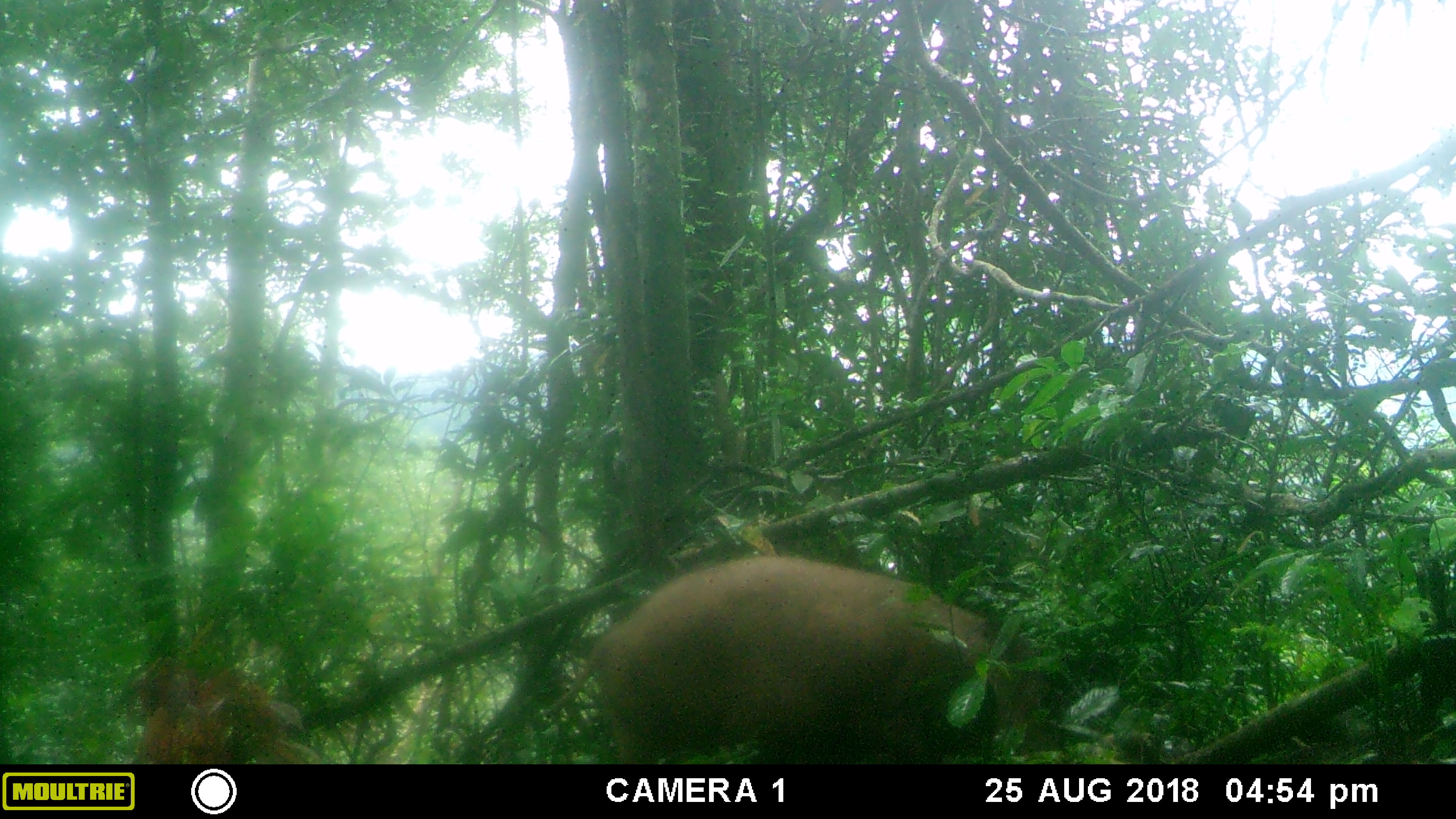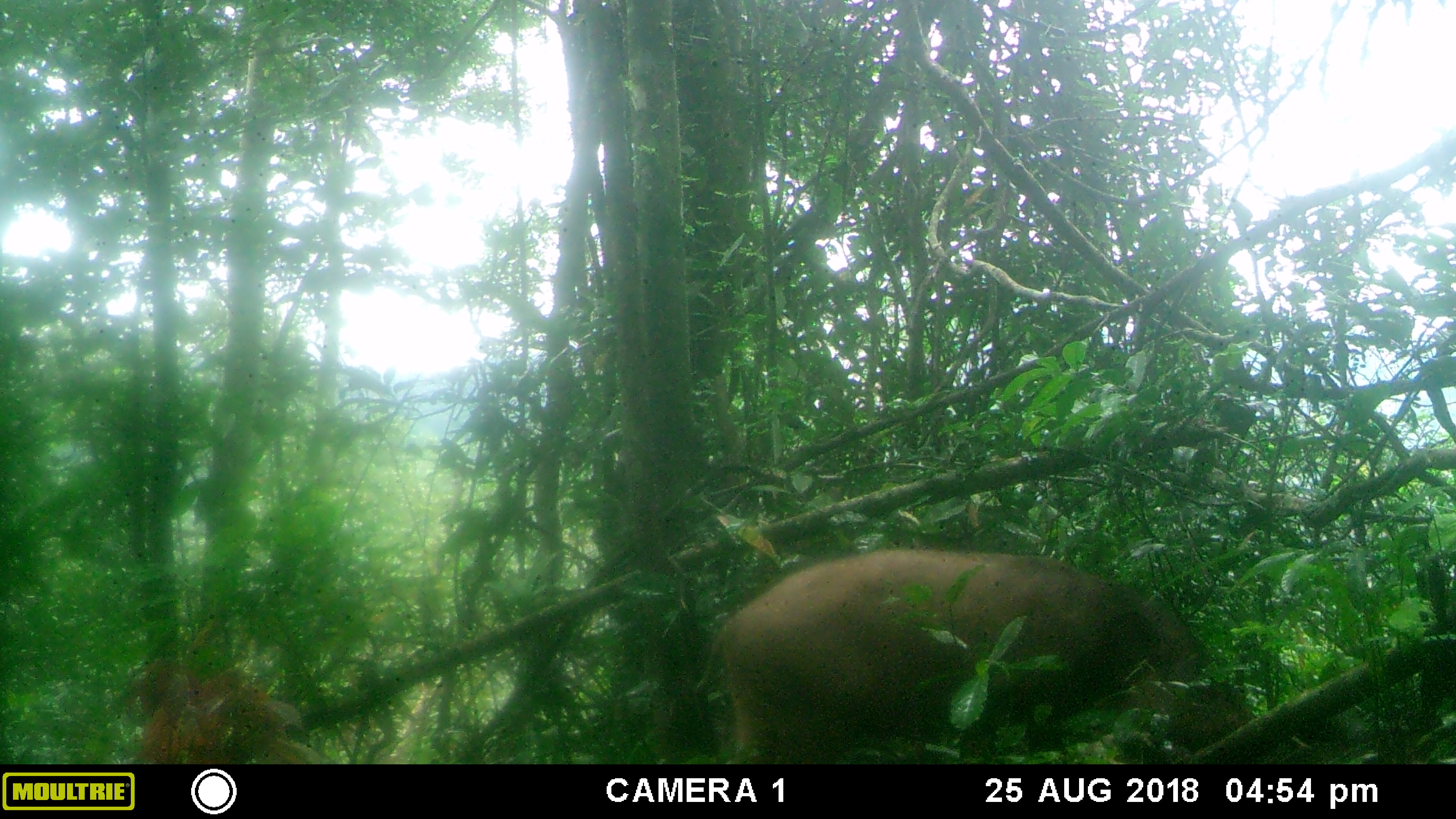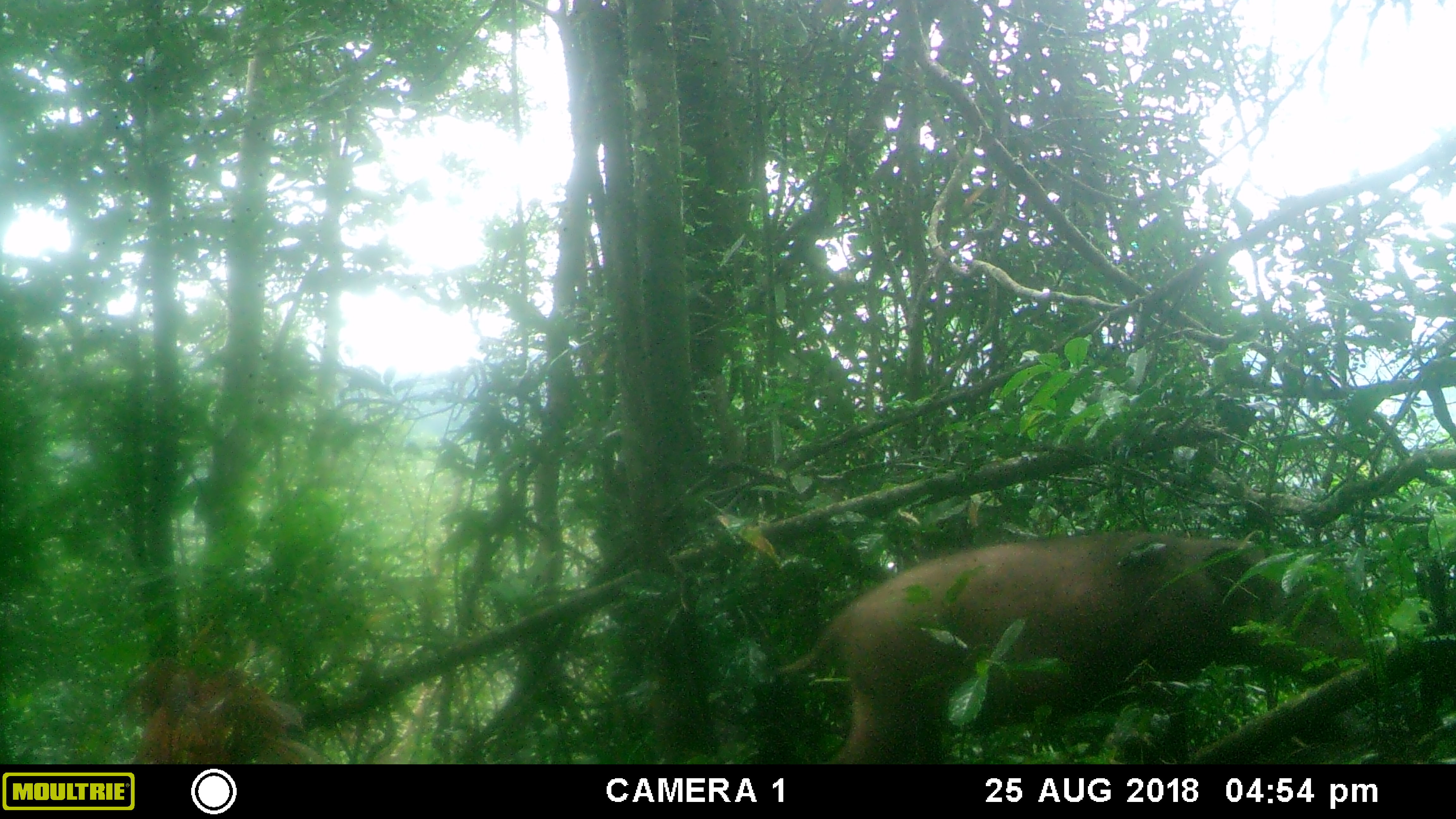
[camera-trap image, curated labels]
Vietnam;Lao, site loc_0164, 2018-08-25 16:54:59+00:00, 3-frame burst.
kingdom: Animalia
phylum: Chordata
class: Mammalia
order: Artiodactyla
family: Suidae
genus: Sus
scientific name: Sus scrofa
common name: eurasian wild pig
Eurasian wild pig (Sus scrofa). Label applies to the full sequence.